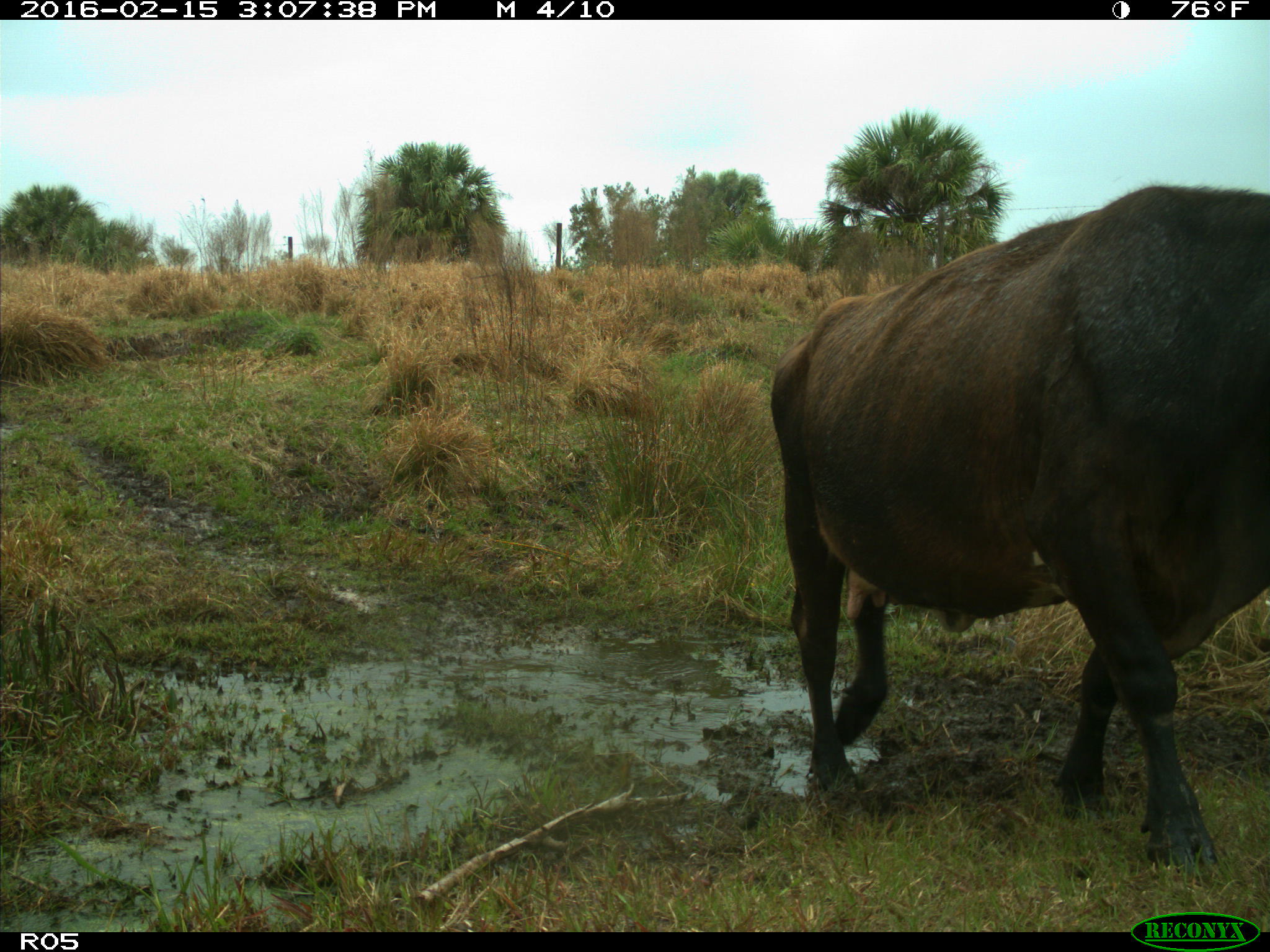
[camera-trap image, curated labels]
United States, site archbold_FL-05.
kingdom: Animalia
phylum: Chordata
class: Mammalia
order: Artiodactyla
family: Bovidae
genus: Bos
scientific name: Bos taurus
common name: domestic cow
Bos taurus (domestic cow).